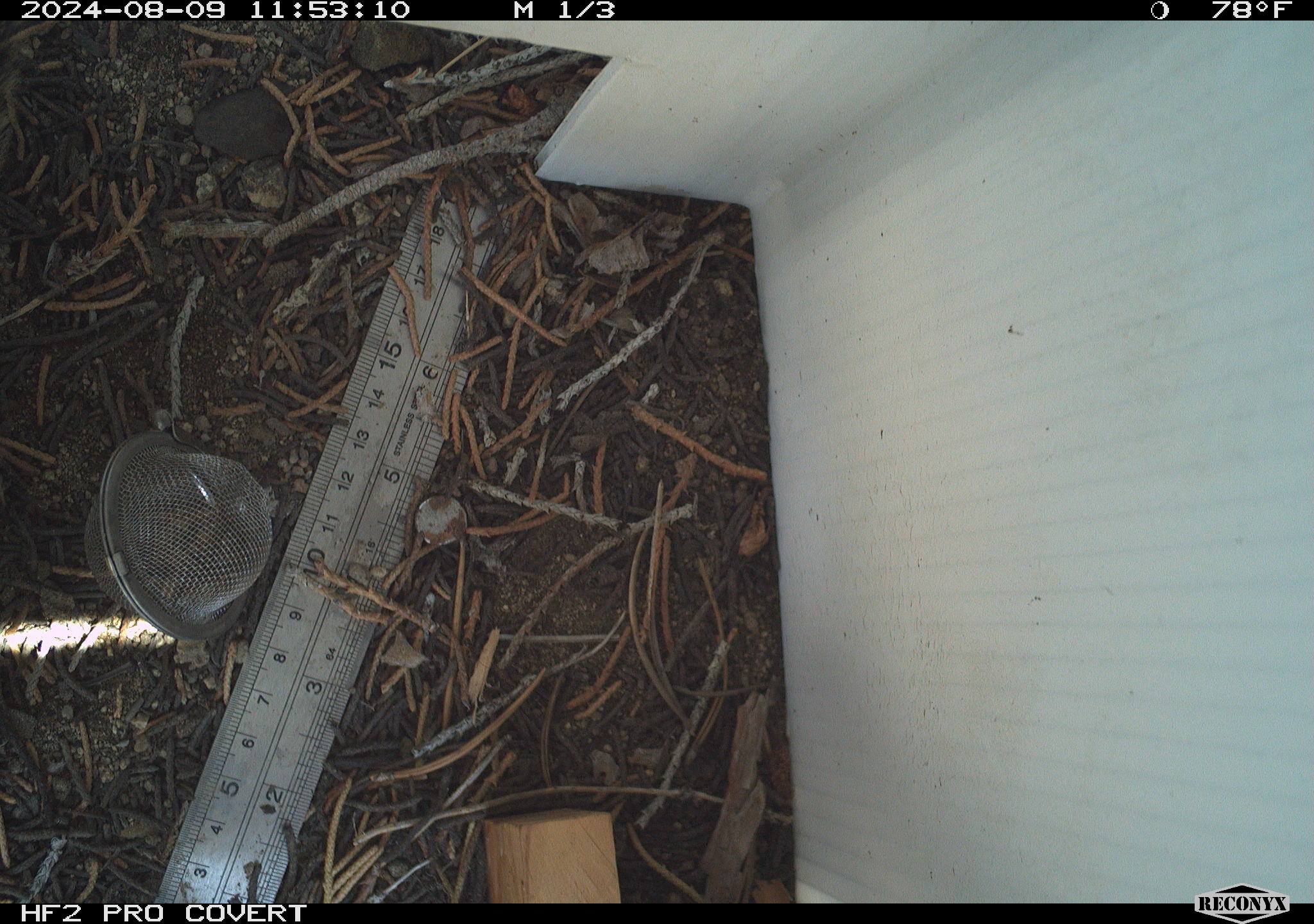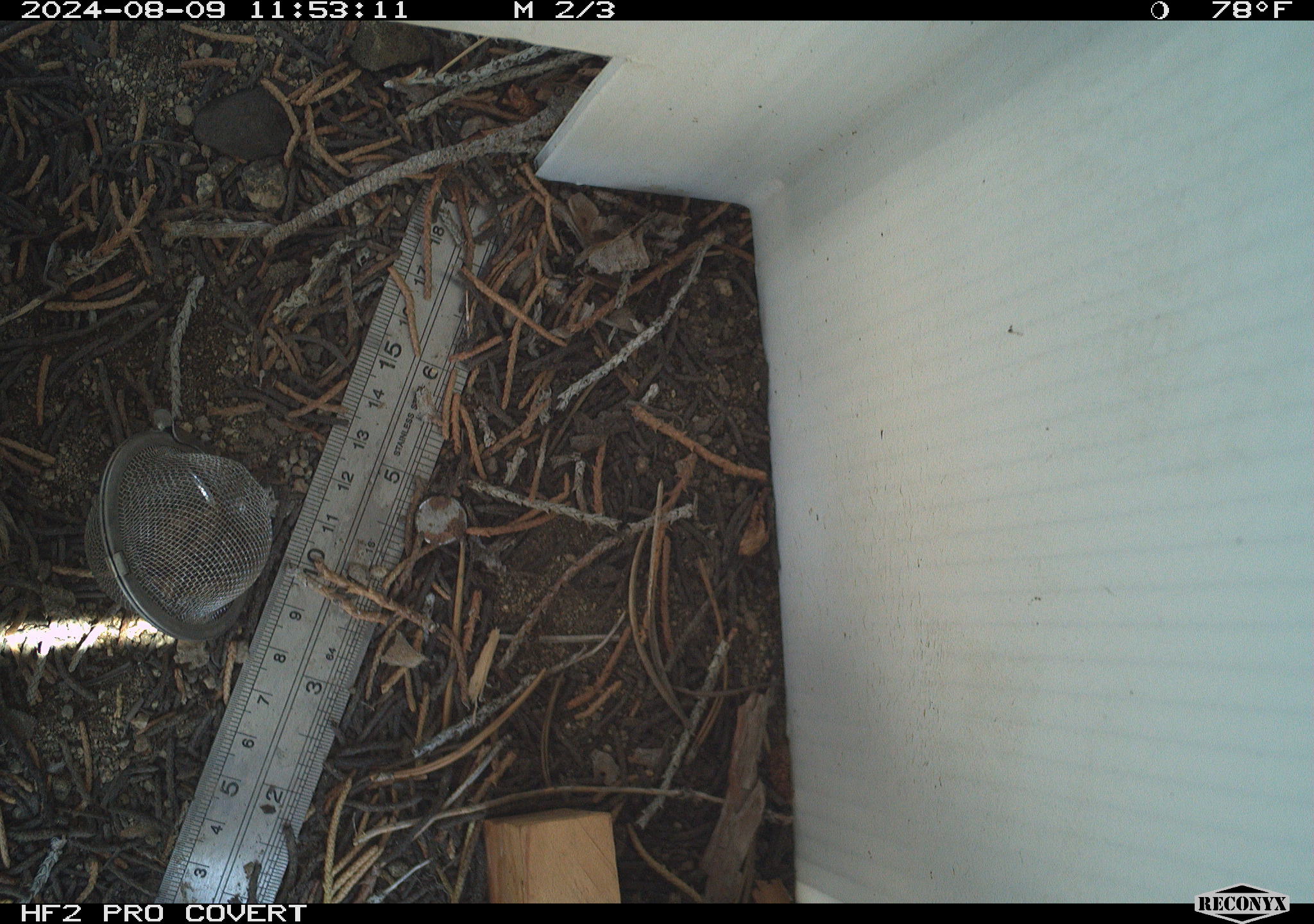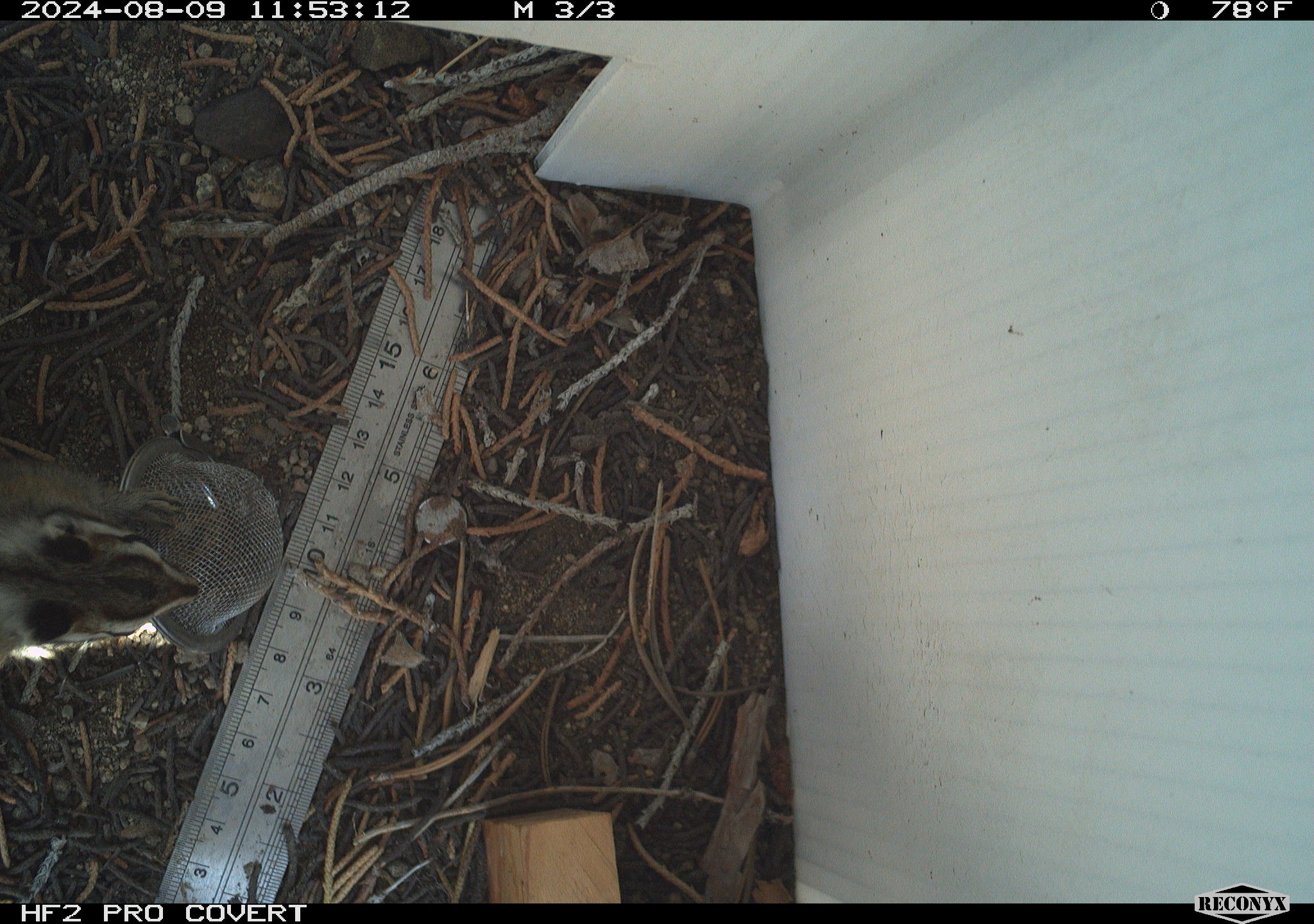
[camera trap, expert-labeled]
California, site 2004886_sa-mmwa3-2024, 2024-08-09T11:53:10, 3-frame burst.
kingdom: Animalia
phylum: Chordata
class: Mammalia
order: Rodentia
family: Sciuridae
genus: Neotamias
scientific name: Neotamias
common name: western chipmunks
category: neotamias species